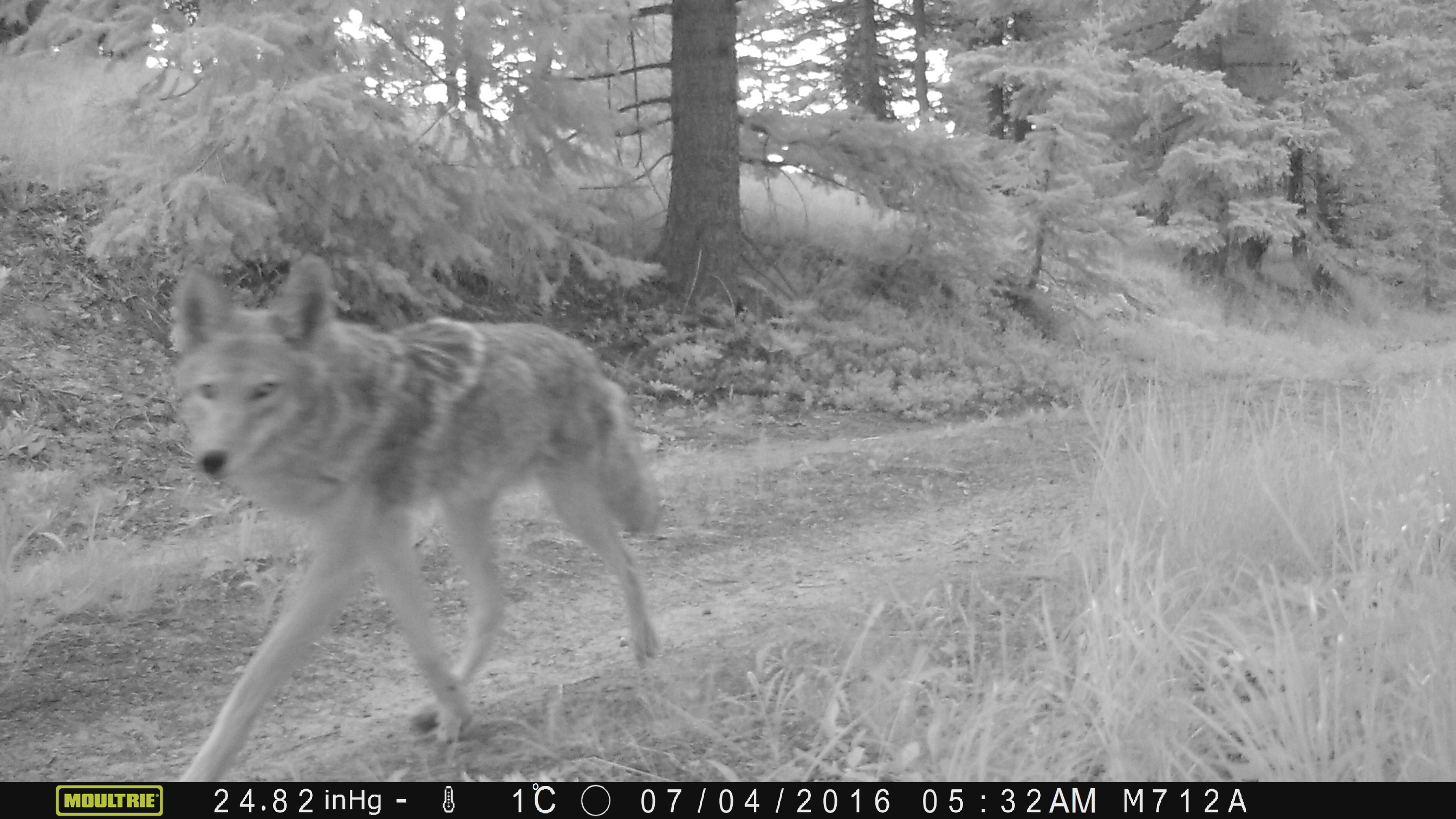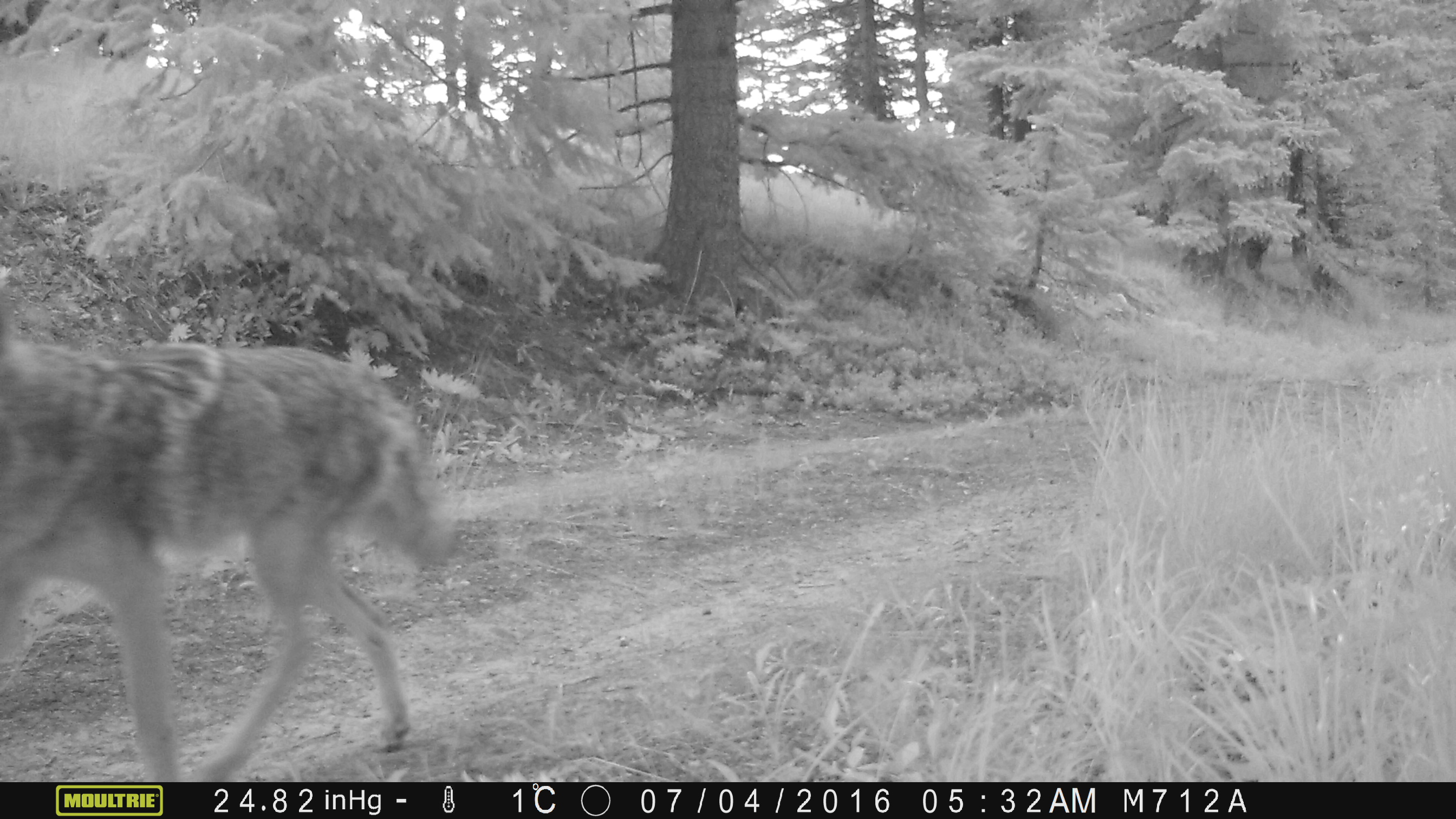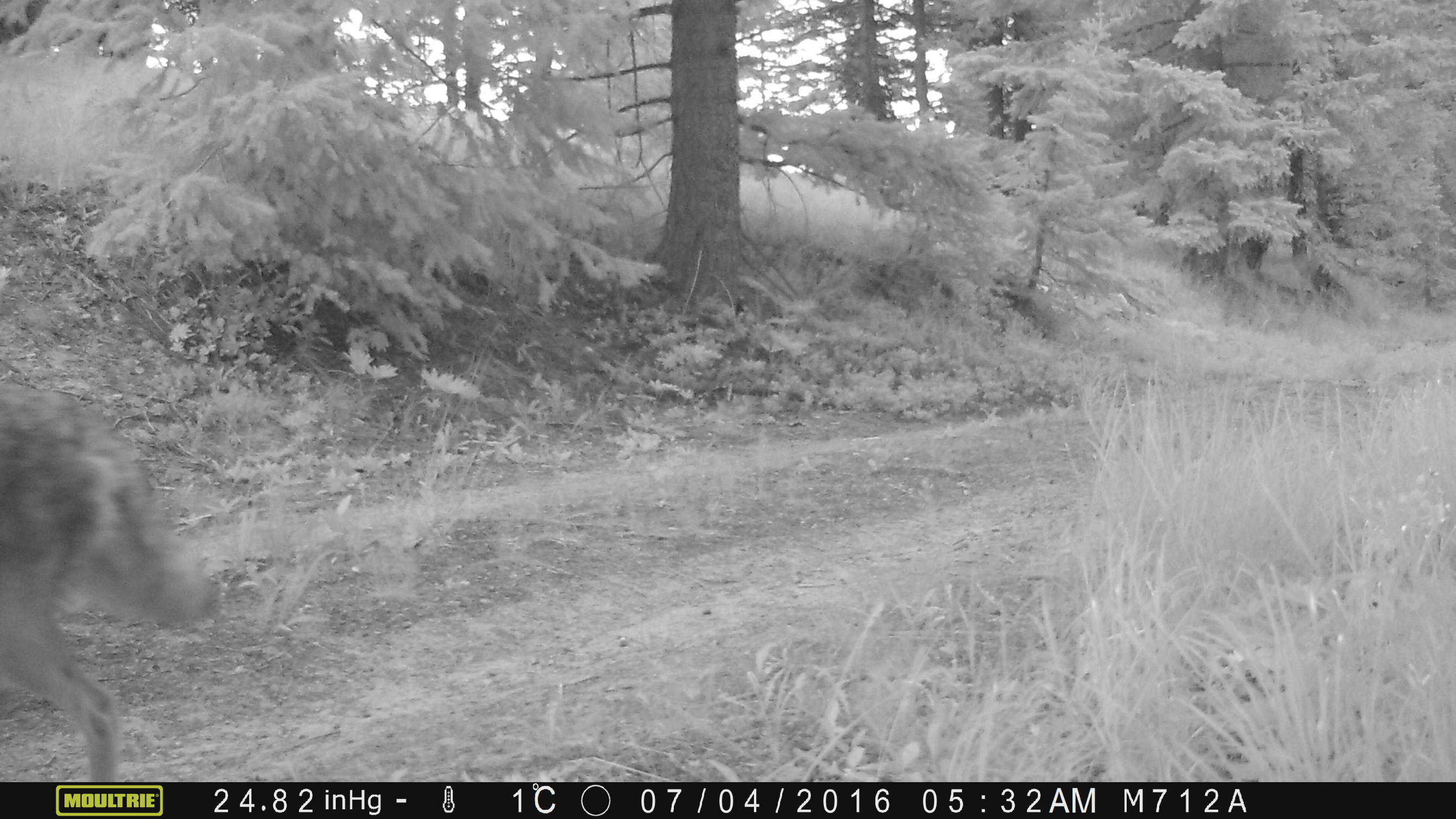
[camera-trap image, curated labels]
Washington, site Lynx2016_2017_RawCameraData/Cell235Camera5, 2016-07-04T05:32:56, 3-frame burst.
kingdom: Animalia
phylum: Chordata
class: Mammalia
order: Carnivora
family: Canidae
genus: Canis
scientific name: Canis latrans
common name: coyote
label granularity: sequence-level